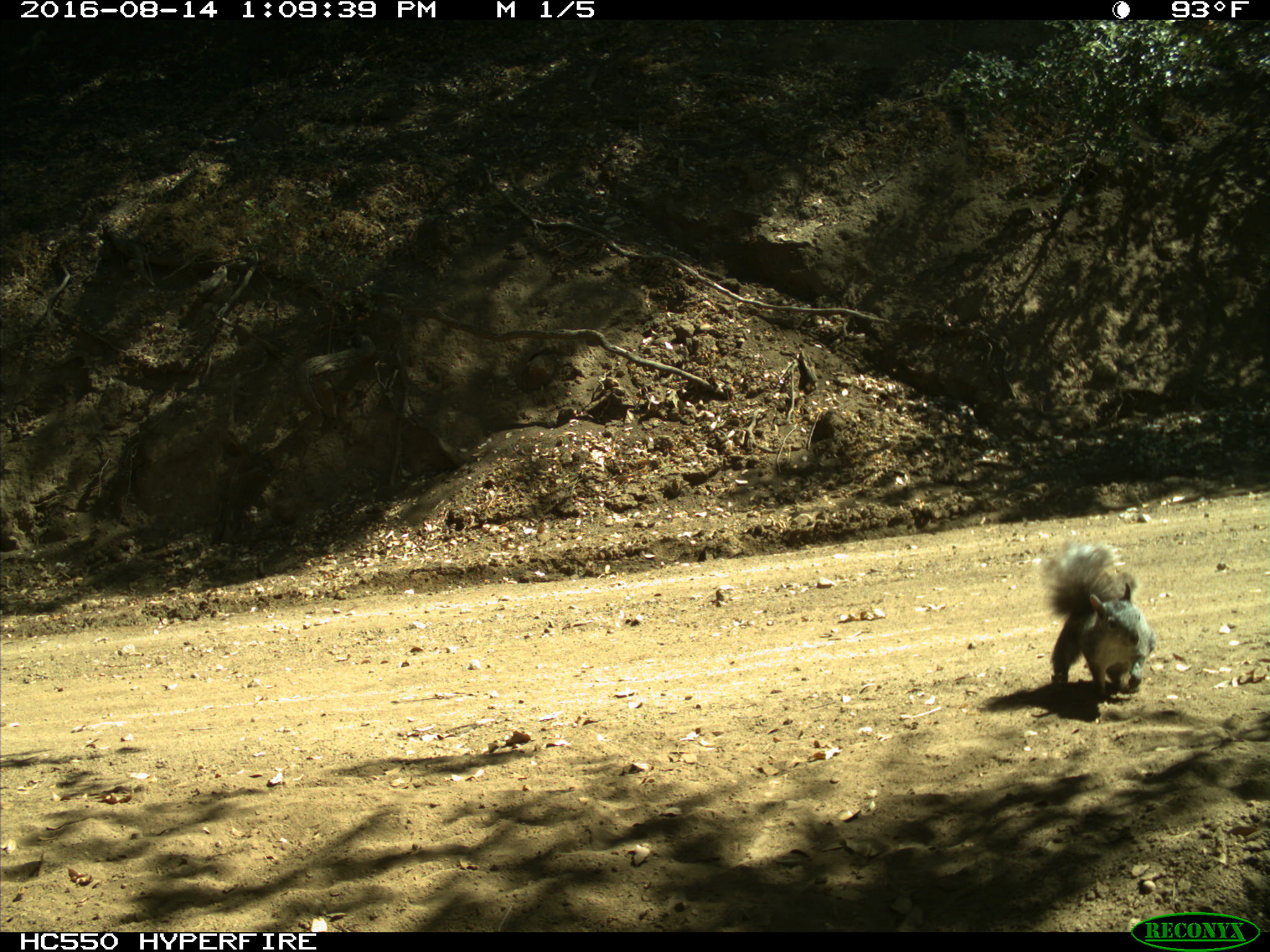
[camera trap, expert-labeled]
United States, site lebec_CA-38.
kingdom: Animalia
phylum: Chordata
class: Mammalia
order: Rodentia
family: Sciuridae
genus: Sciurus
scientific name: Sciurus carolinensis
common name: eastern gray squirrel